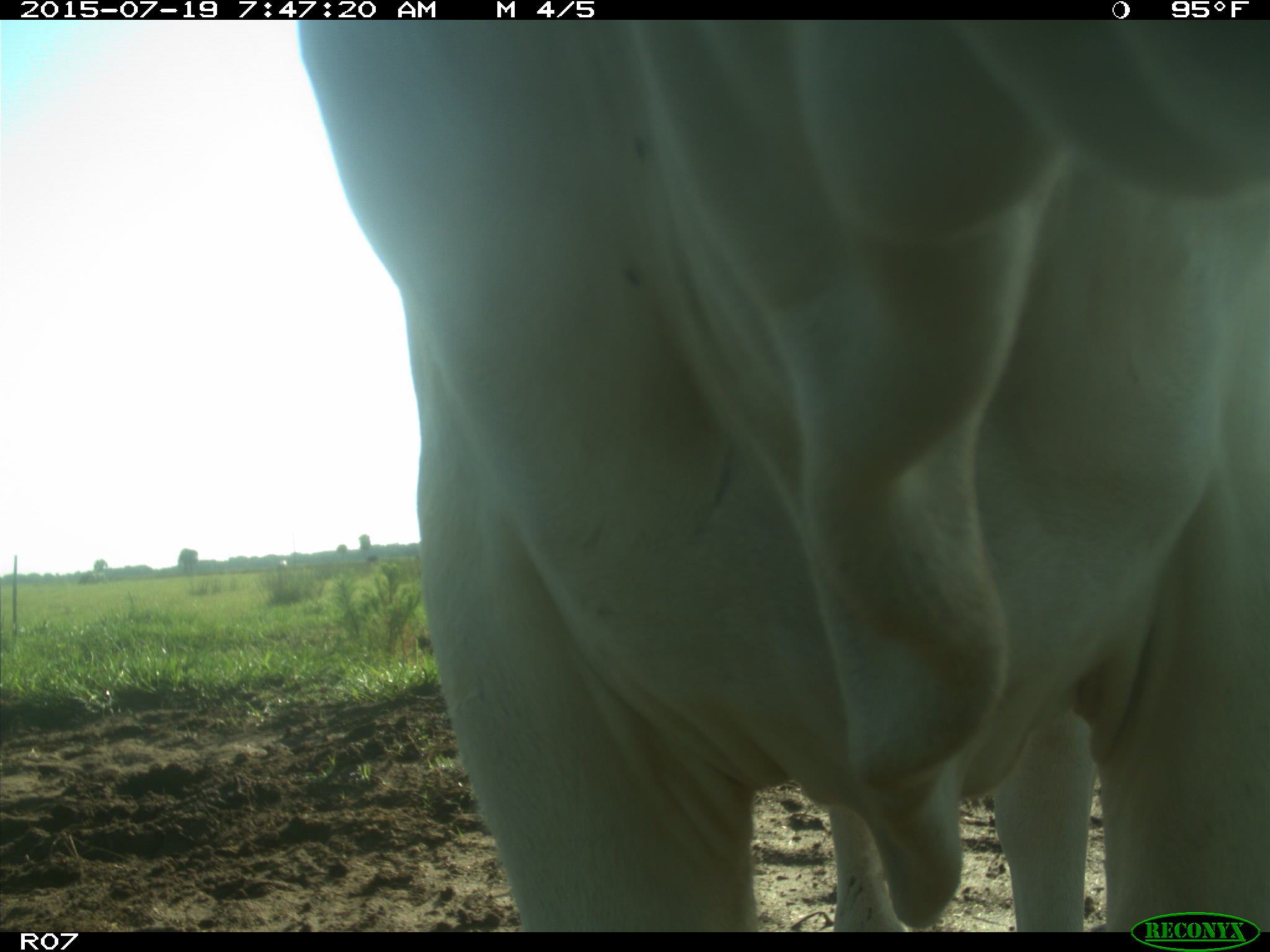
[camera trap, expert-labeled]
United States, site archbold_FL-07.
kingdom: Animalia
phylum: Chordata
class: Mammalia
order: Artiodactyla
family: Bovidae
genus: Bos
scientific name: Bos taurus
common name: domestic cow